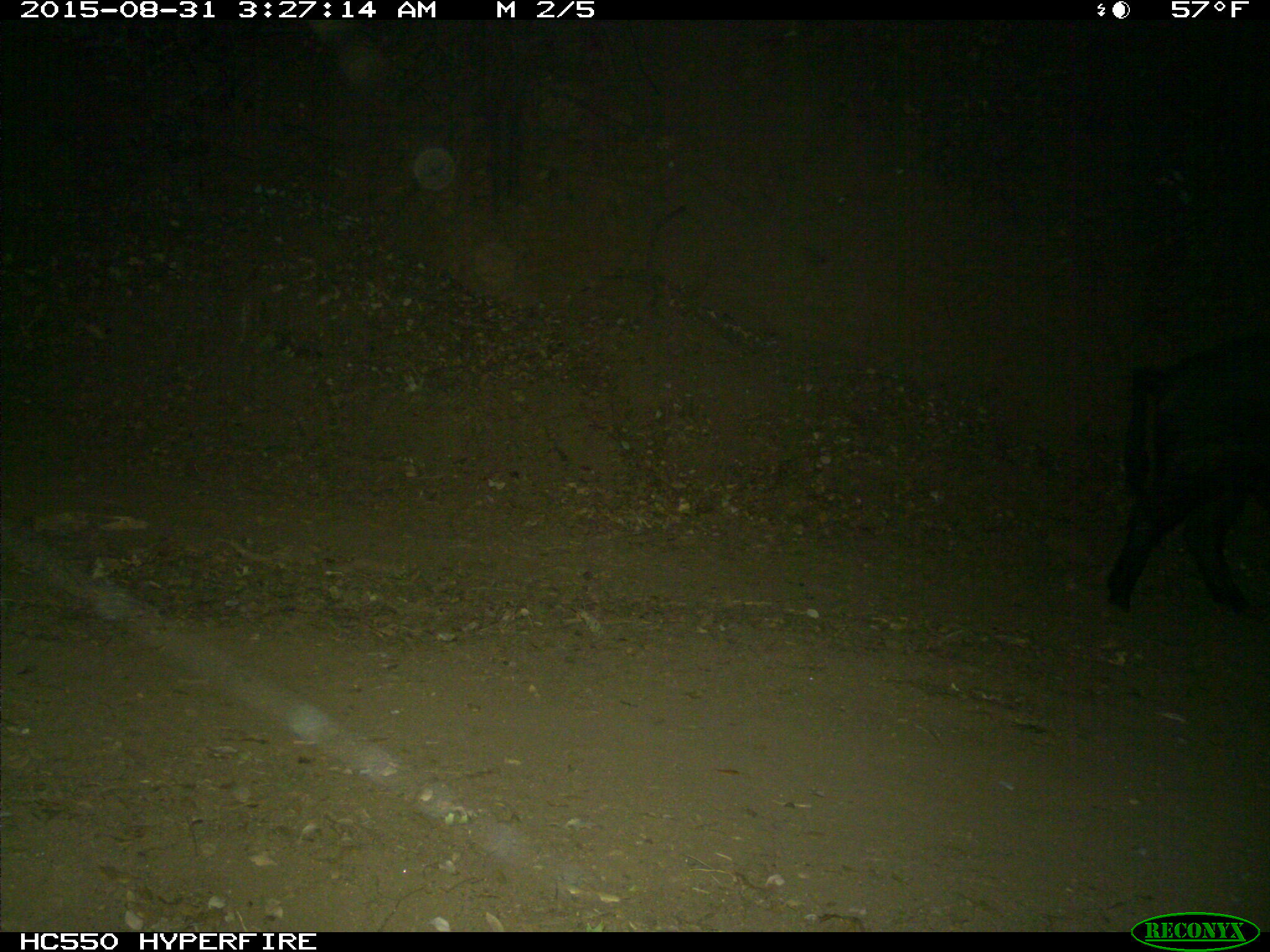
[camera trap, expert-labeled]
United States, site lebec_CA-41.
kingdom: Animalia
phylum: Chordata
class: Mammalia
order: Artiodactyla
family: Suidae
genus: Sus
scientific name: Sus scrofa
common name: wild boar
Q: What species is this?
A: Sus scrofa (wild boar).